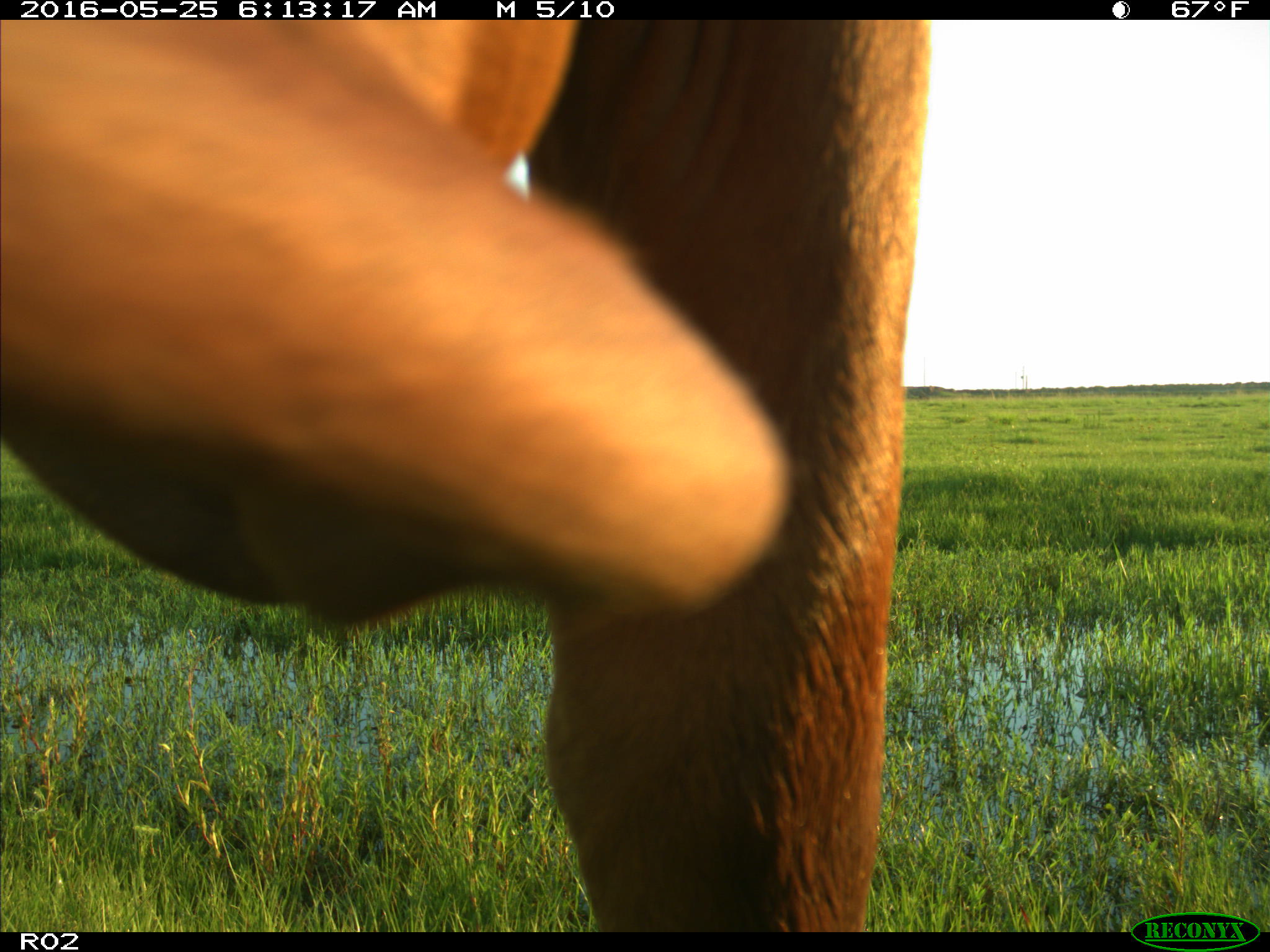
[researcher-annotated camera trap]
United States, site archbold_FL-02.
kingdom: Animalia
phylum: Chordata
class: Mammalia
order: Artiodactyla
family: Bovidae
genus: Bos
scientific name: Bos taurus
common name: domestic cow